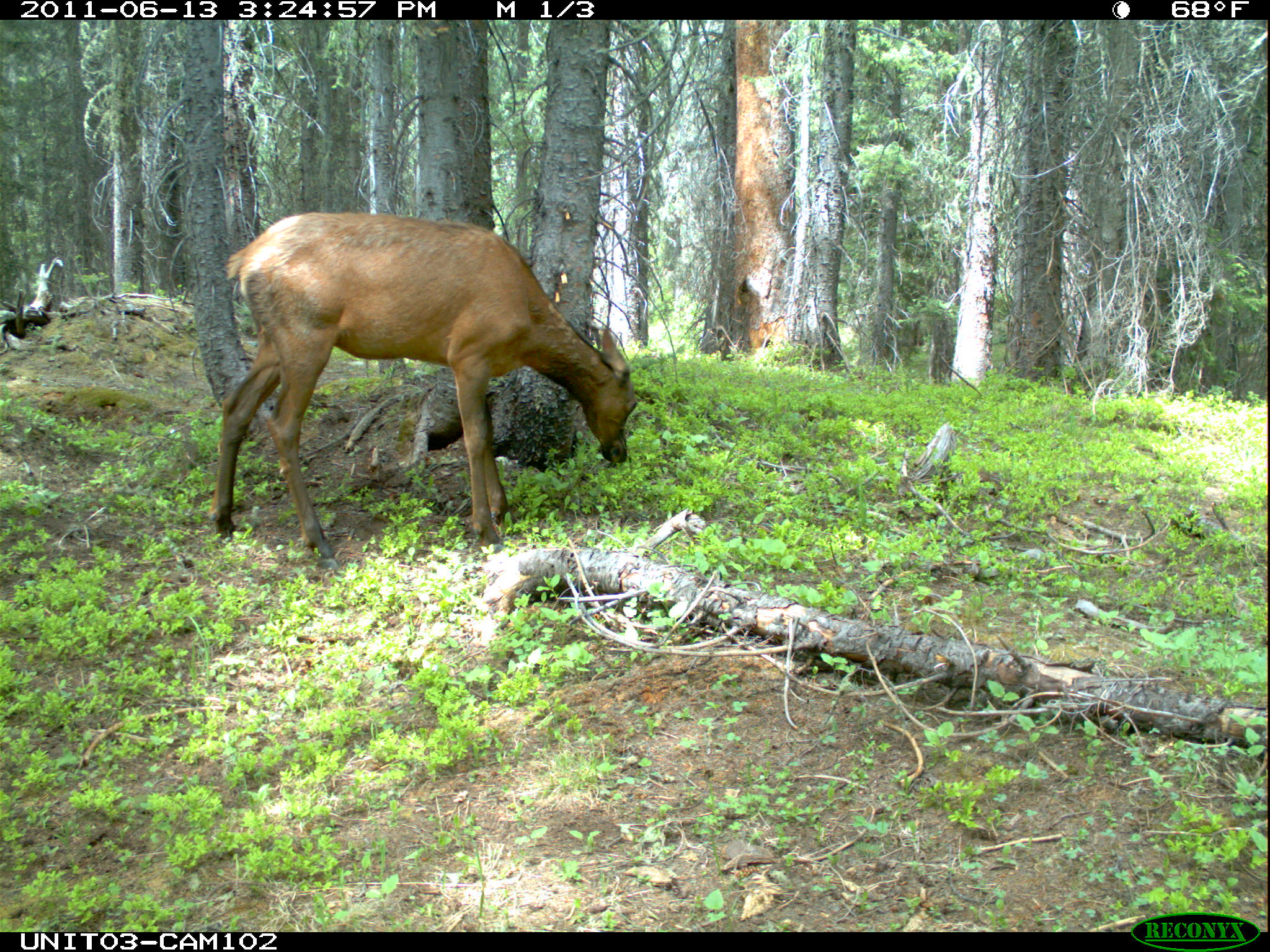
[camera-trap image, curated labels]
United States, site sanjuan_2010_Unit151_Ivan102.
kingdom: Animalia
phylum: Chordata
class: Mammalia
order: Artiodactyla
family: Cervidae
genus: Cervus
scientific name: Cervus elaphus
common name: red deer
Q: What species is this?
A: Cervus elaphus (red deer).